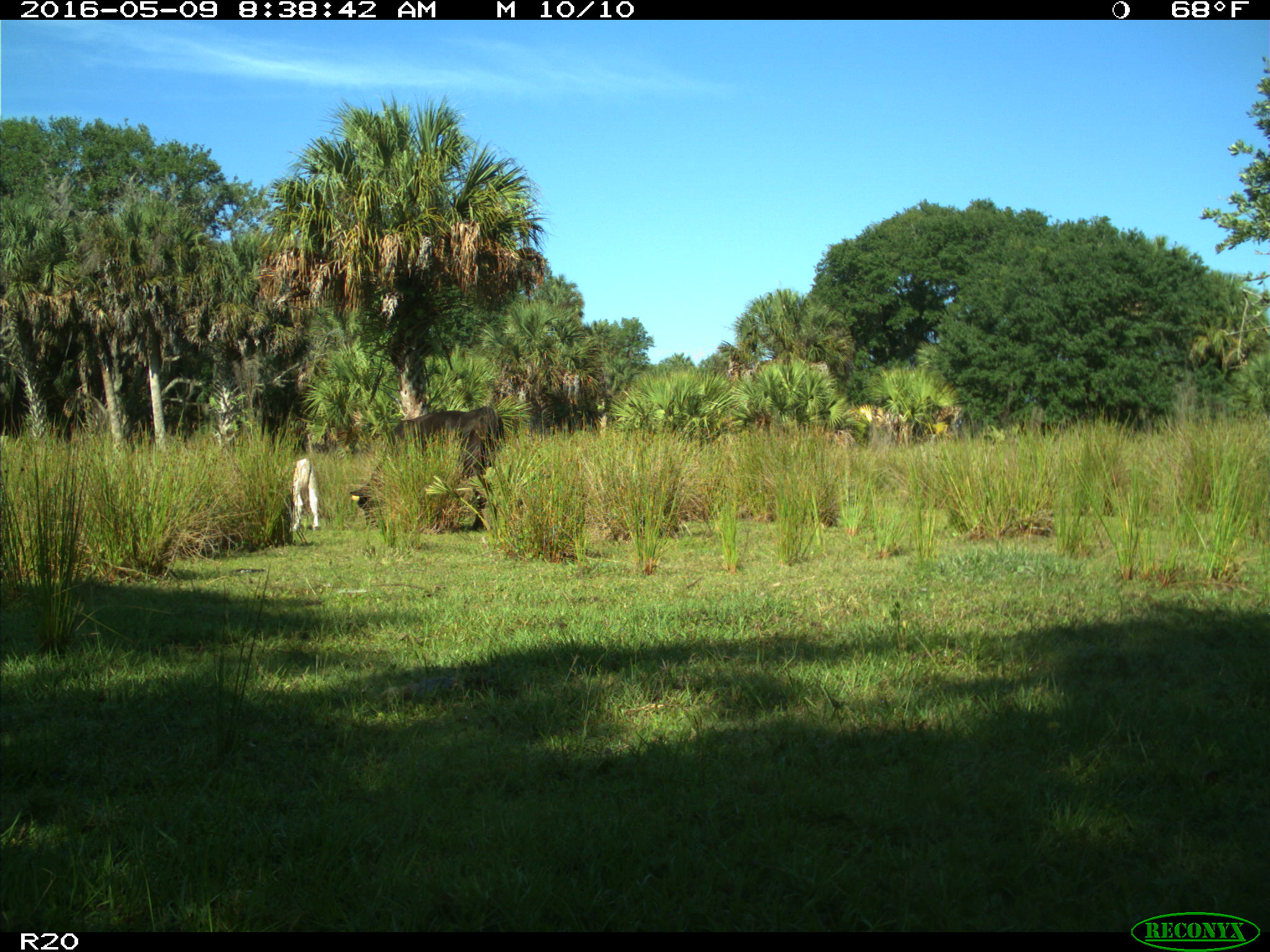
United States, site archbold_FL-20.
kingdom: Animalia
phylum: Chordata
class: Mammalia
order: Artiodactyla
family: Bovidae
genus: Bos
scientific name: Bos taurus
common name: domestic cow